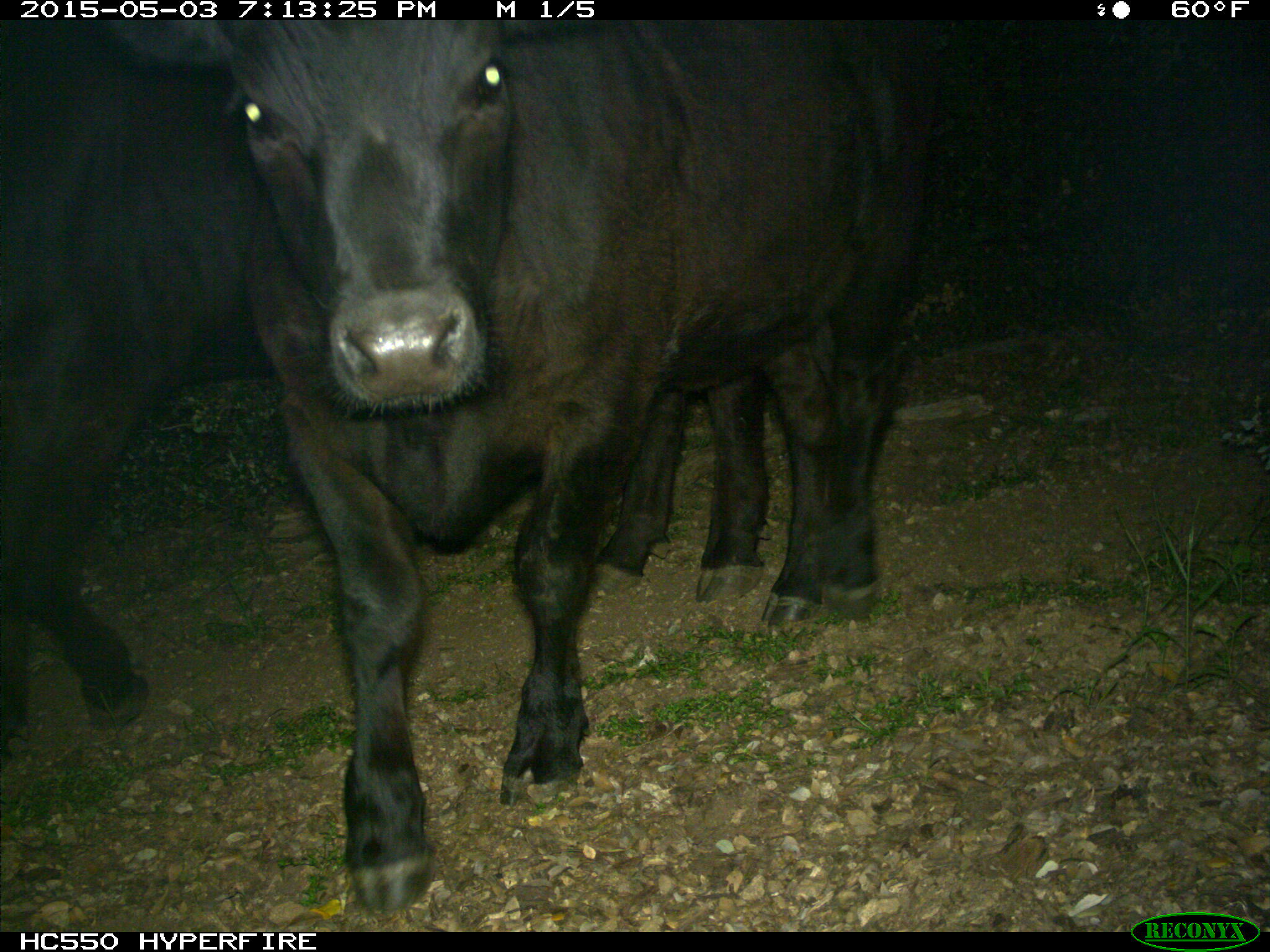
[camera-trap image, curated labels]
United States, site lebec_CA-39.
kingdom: Animalia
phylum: Chordata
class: Mammalia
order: Artiodactyla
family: Bovidae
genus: Bos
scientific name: Bos taurus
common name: domestic cow